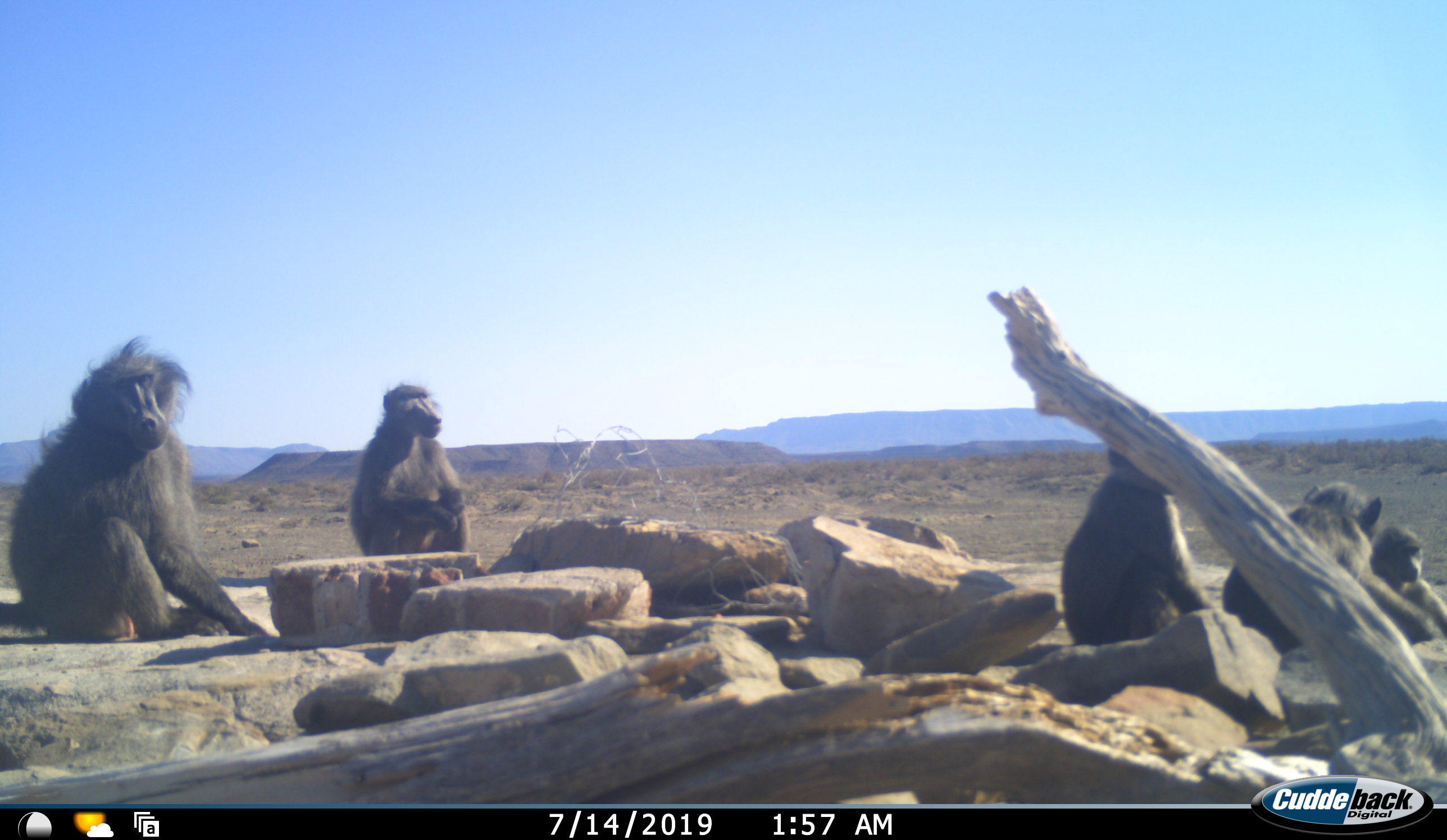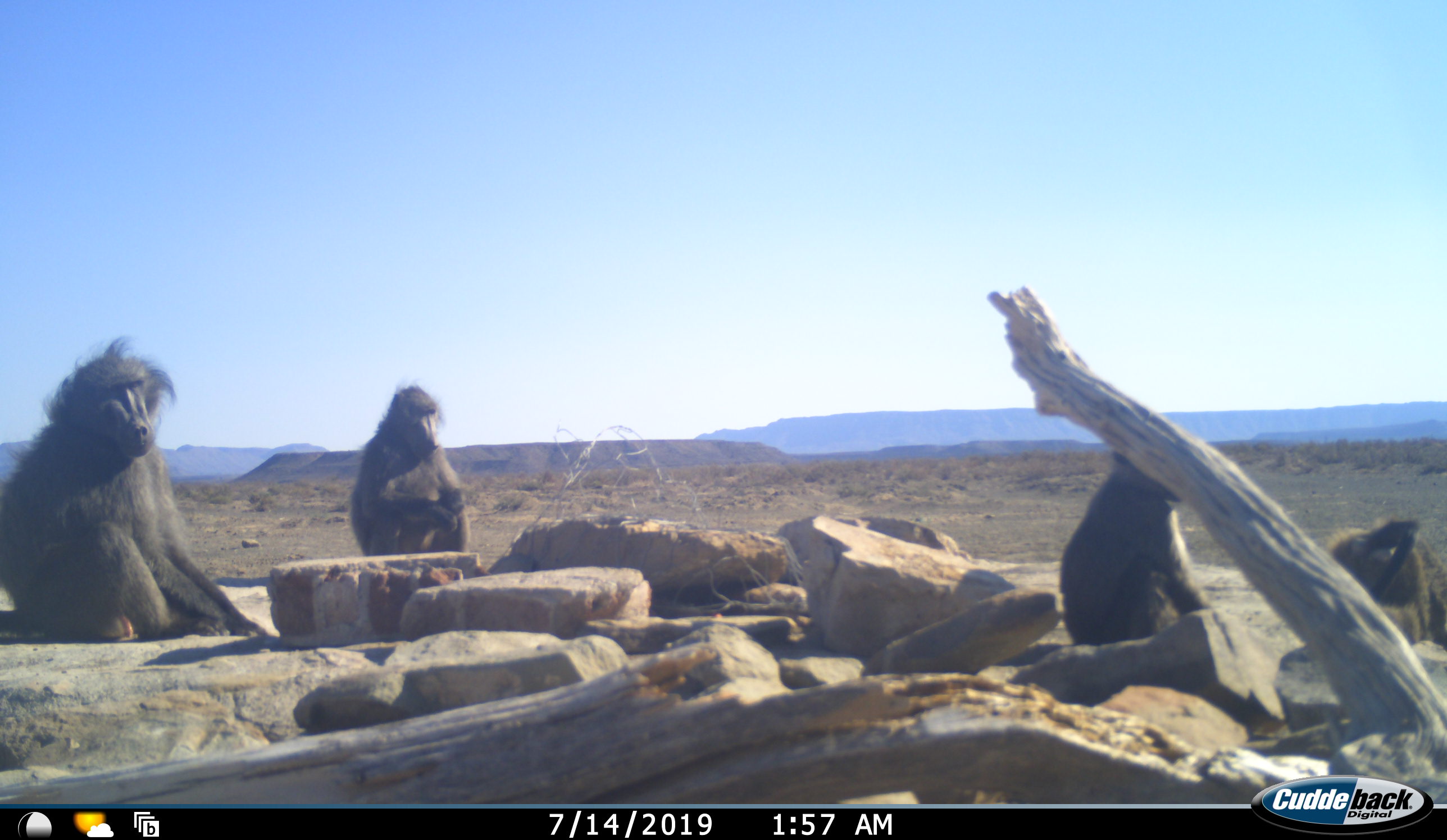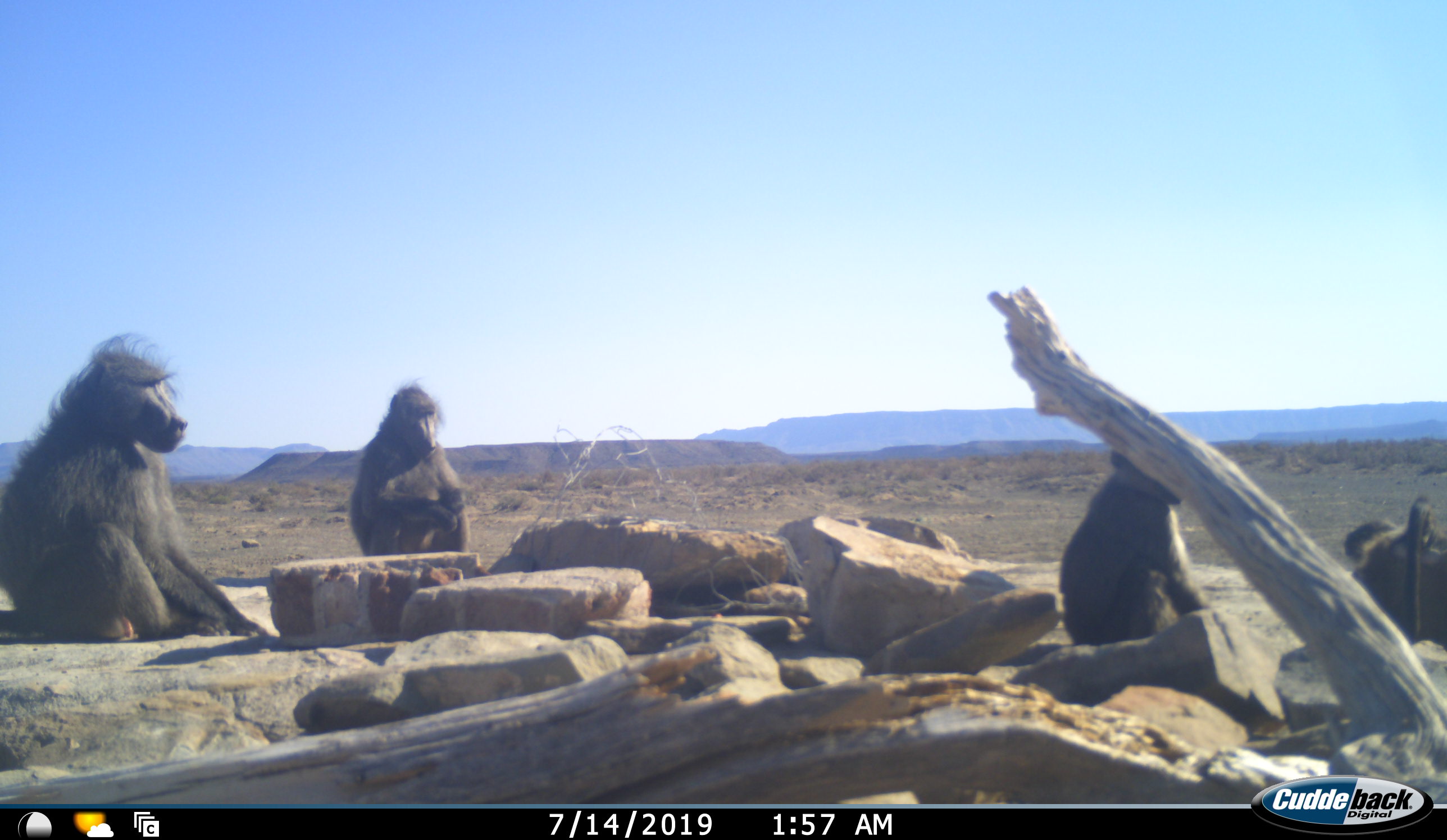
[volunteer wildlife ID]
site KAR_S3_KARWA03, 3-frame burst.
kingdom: Animalia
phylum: Chordata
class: Mammalia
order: Primates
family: Cercopithecidae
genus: Papio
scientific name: Papio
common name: baboon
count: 5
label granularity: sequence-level